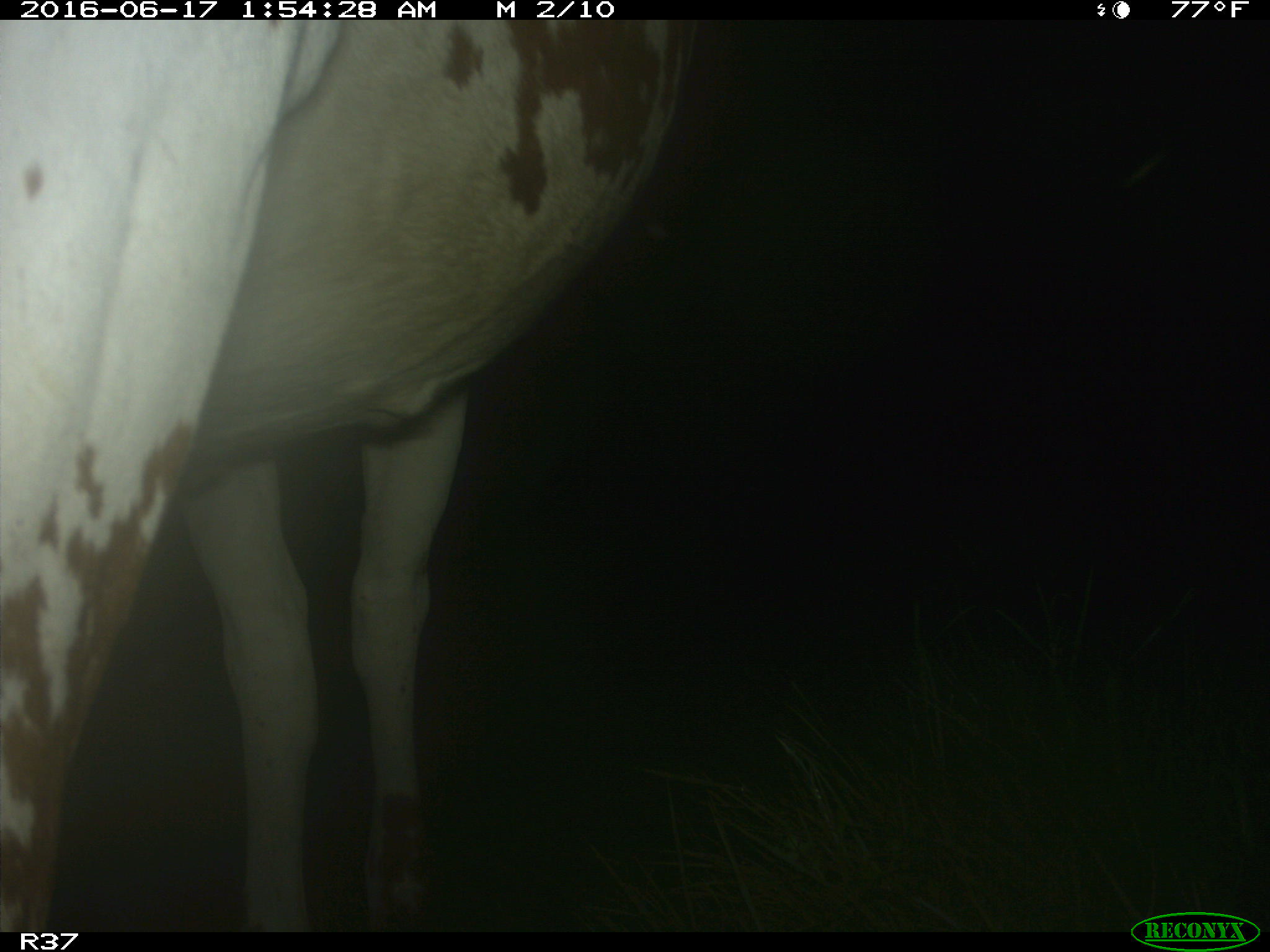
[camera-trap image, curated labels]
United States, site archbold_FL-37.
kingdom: Animalia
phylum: Chordata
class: Mammalia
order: Artiodactyla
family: Bovidae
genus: Bos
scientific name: Bos taurus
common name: domestic cow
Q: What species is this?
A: Bos taurus (domestic cow).